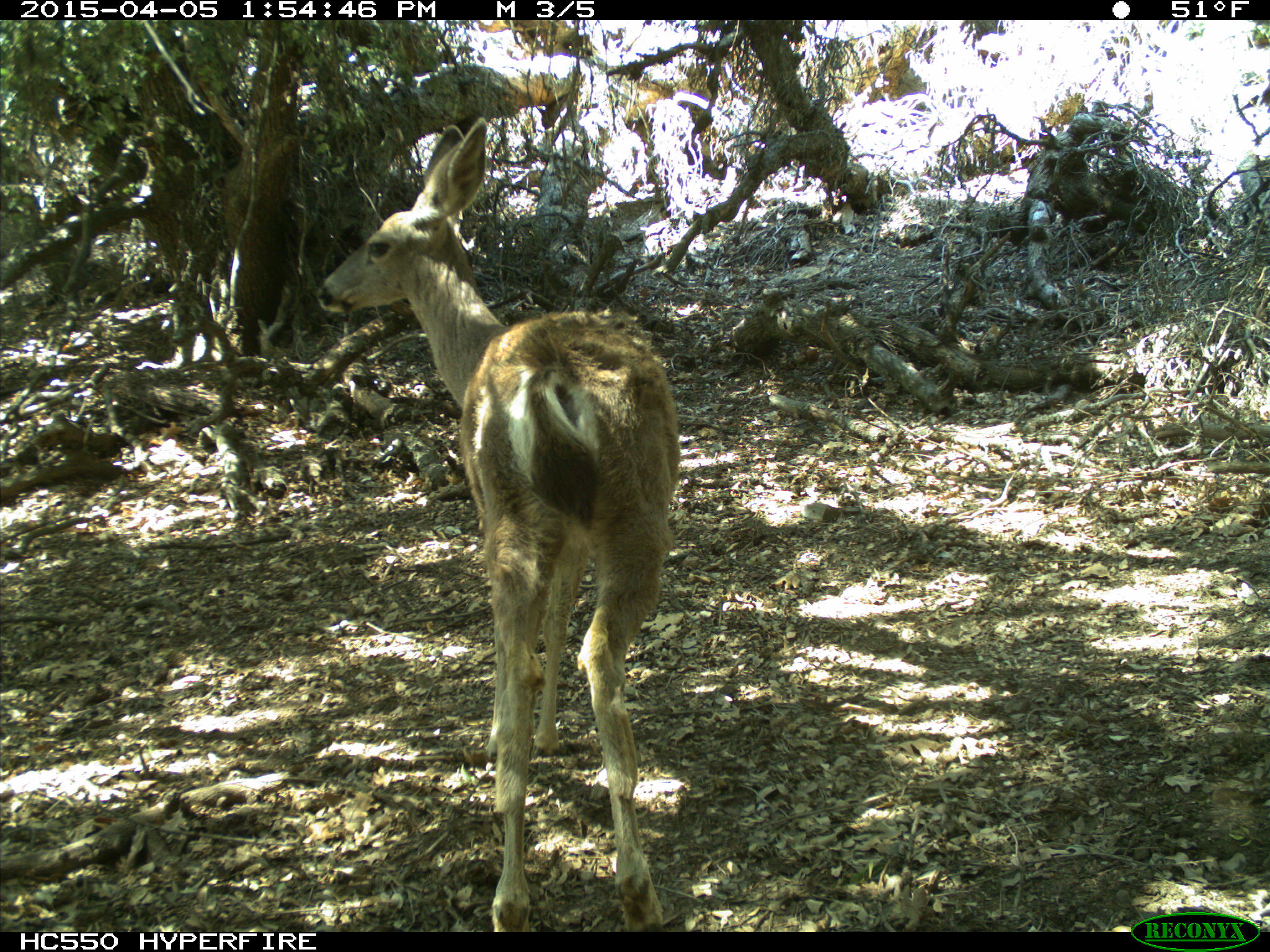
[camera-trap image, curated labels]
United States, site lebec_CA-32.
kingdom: Animalia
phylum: Chordata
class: Mammalia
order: Artiodactyla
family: Cervidae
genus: Odocoileus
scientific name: Odocoileus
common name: deer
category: unidentified deer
Unidentified deer (deer) (Odocoileus).